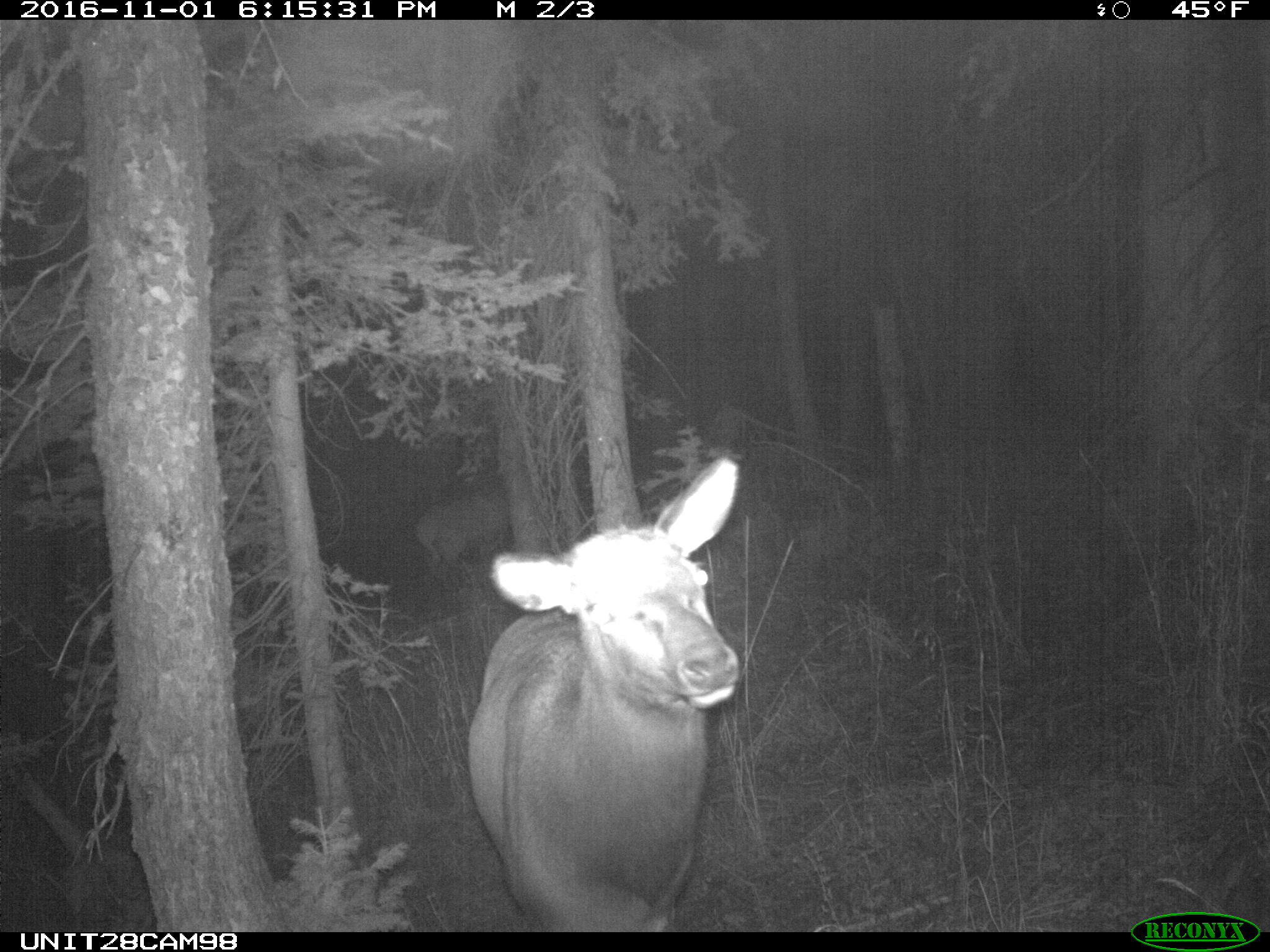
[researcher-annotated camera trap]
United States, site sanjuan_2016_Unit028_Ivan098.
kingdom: Animalia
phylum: Chordata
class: Mammalia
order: Artiodactyla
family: Cervidae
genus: Cervus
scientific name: Cervus elaphus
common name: red deer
Cervus elaphus (red deer).